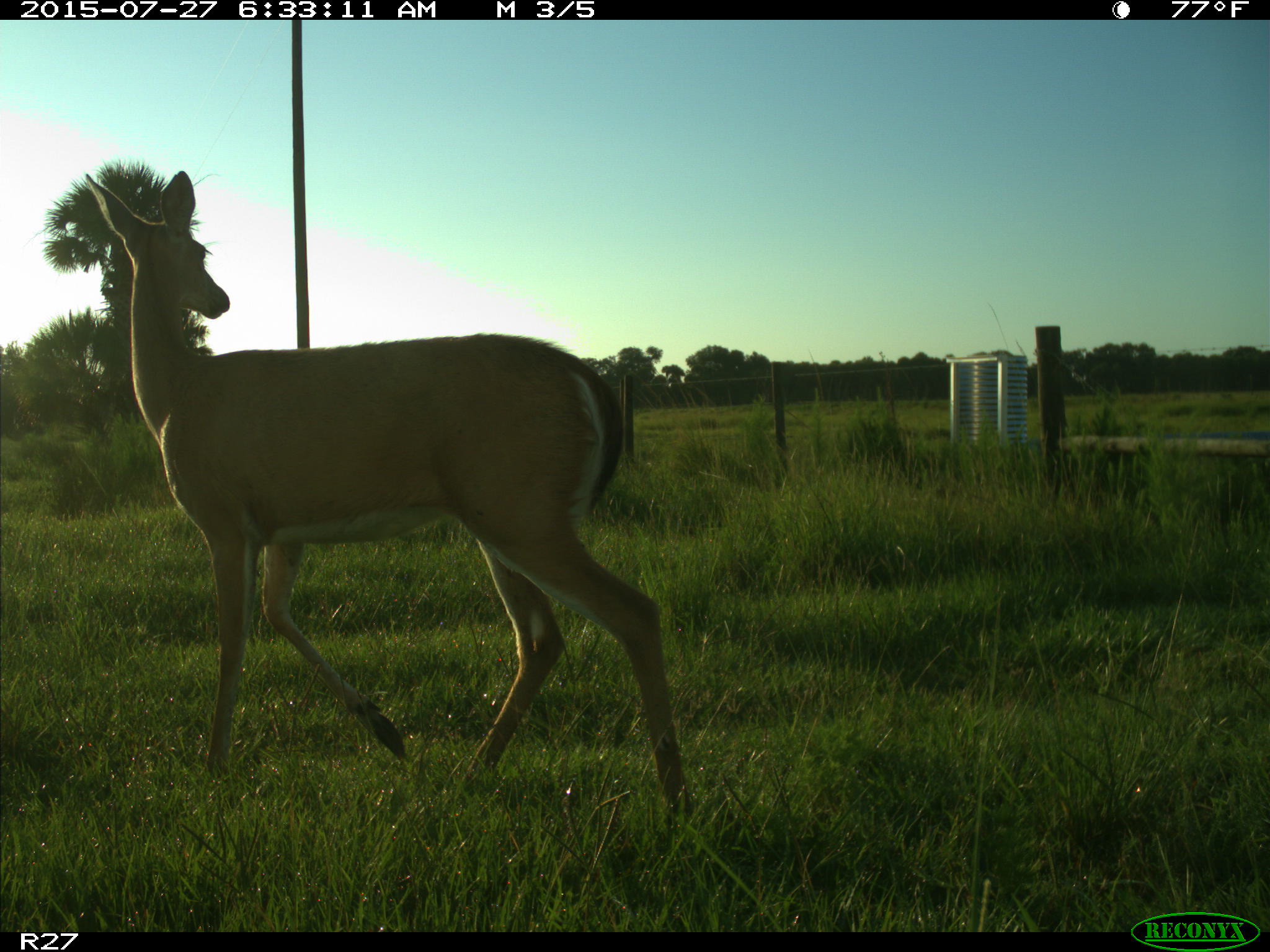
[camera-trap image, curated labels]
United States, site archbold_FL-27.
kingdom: Animalia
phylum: Chordata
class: Mammalia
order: Artiodactyla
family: Cervidae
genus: Odocoileus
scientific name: Odocoileus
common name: deer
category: unidentified deer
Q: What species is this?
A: Unidentified deer (deer) (Odocoileus).